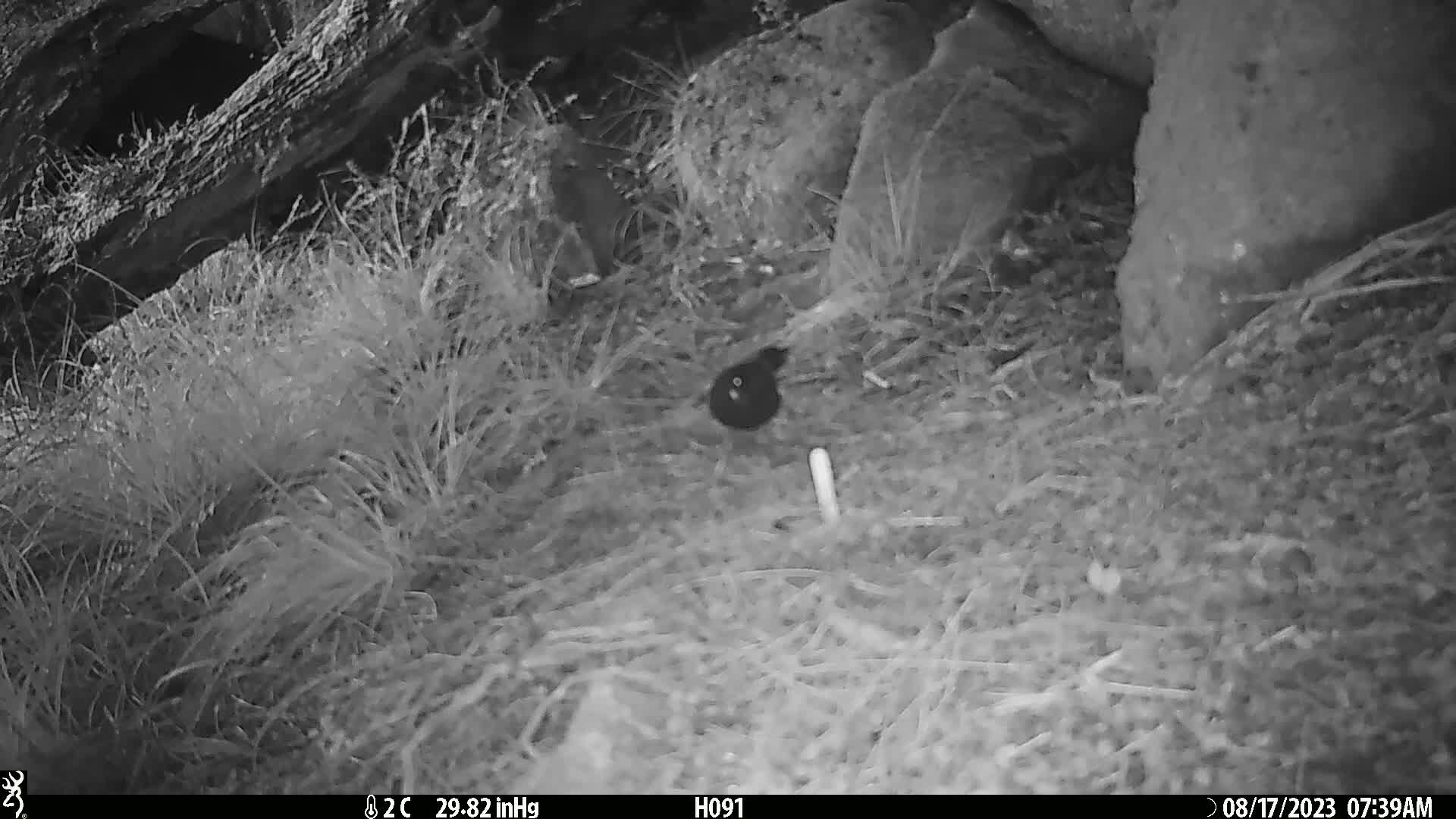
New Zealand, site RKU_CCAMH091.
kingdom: Animalia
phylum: Chordata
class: Aves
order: Passeriformes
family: Turdidae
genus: Turdus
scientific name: Turdus merula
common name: eurasian blackbird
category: blackbird